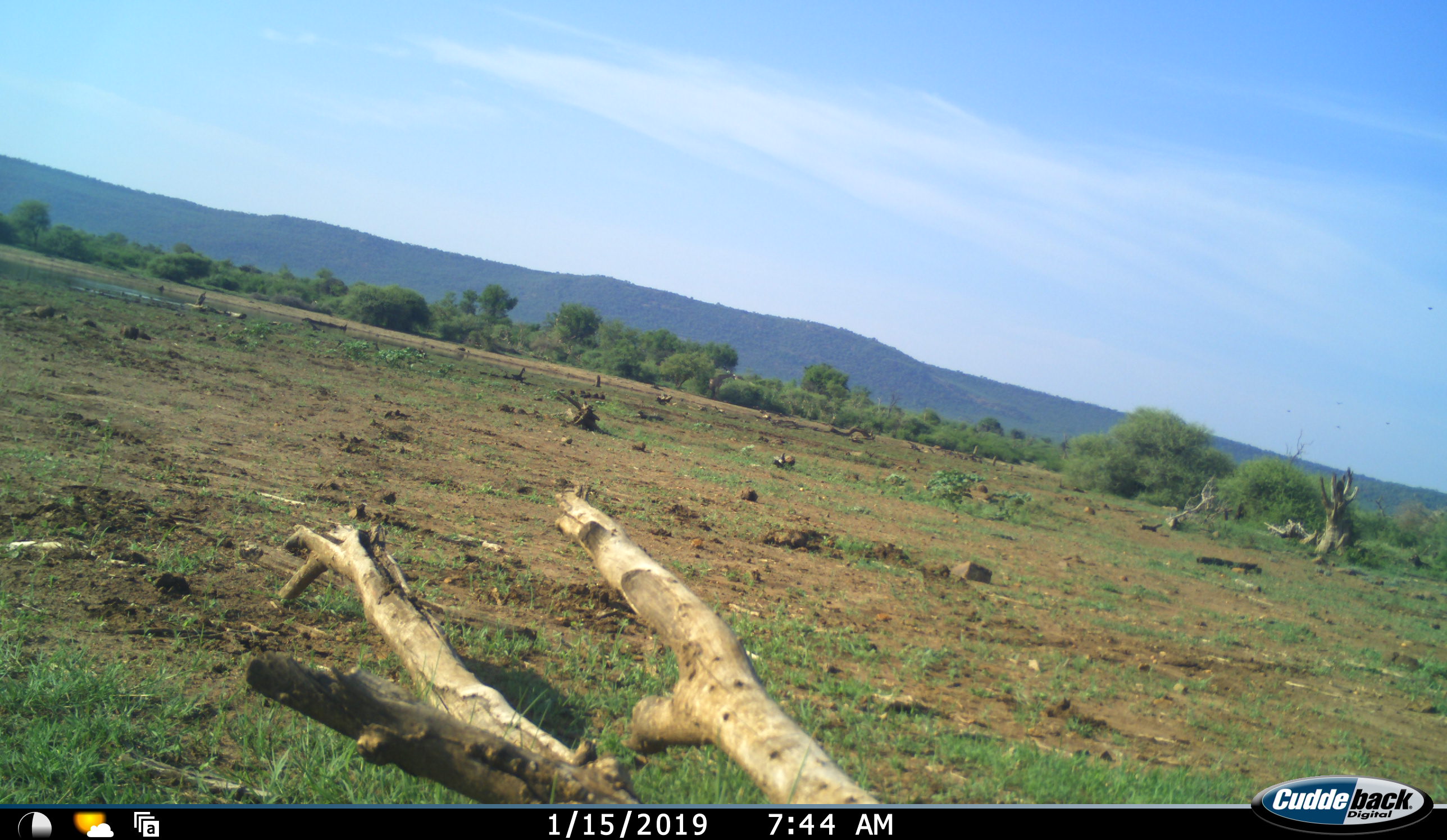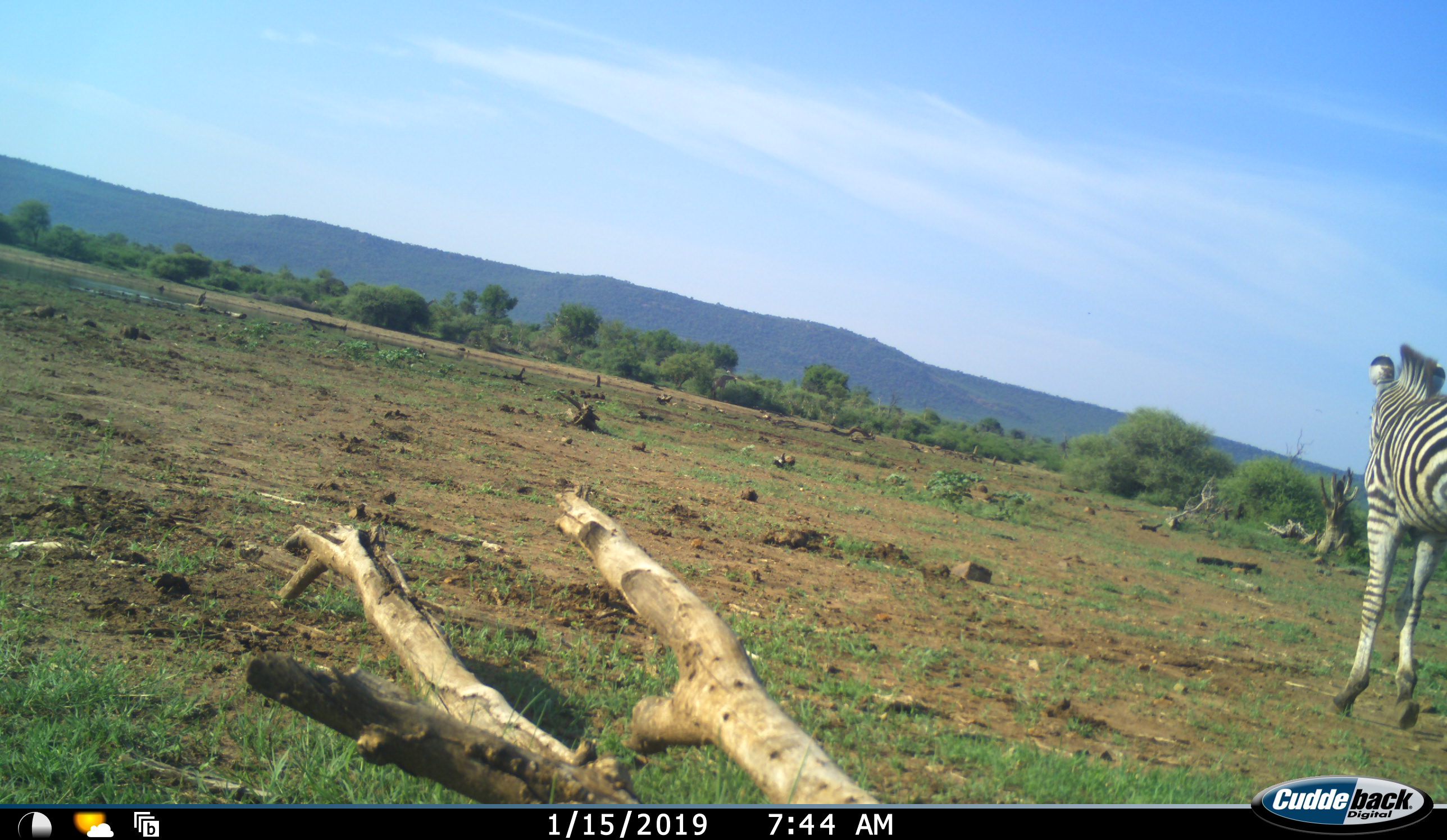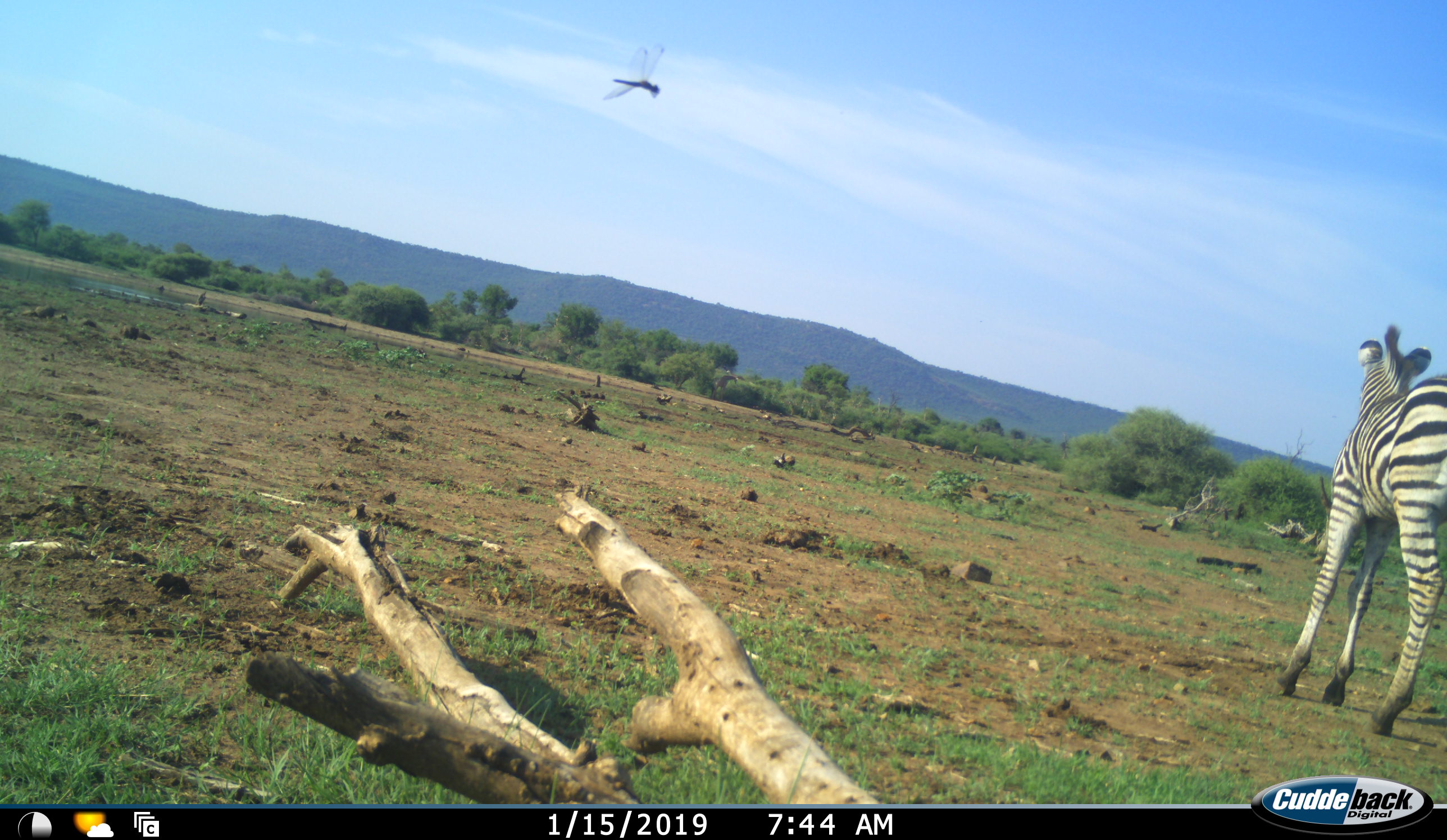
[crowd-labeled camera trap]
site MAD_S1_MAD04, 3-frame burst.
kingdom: Animalia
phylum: Chordata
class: Mammalia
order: Perissodactyla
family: Equidae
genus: Equus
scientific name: Equus quagga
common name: plains zebra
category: zebraplains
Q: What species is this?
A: Zebraplains (plains zebra) (Equus quagga).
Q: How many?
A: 1.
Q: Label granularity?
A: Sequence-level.